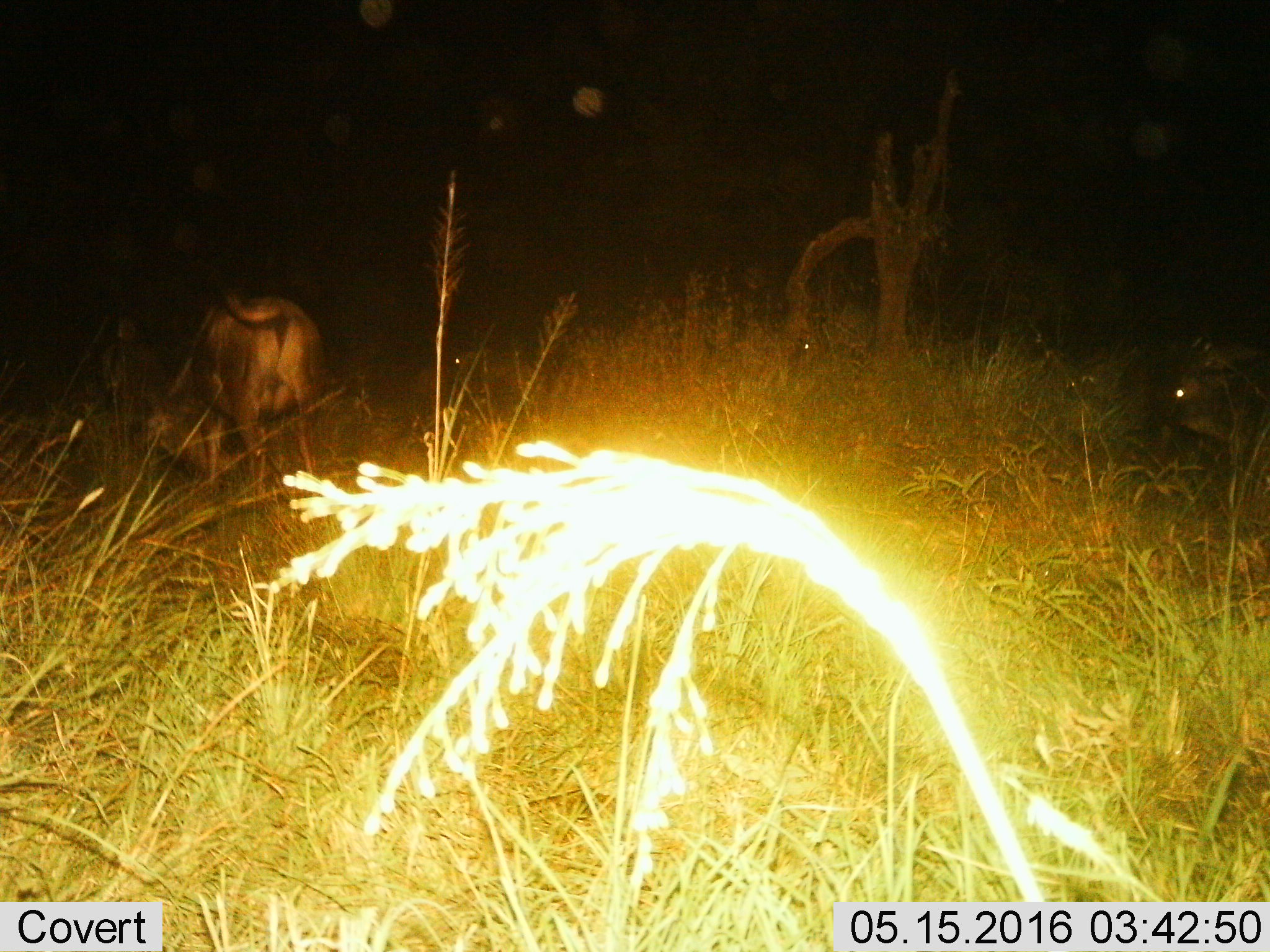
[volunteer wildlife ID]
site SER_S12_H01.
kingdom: Animalia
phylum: Chordata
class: Mammalia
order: Artiodactyla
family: Bovidae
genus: Connochaetes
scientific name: Connochaetes taurinus taurinus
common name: blue wildebeest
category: wildebeestblue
Wildebeestblue (blue wildebeest) (Connochaetes taurinus taurinus), count 1. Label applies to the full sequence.